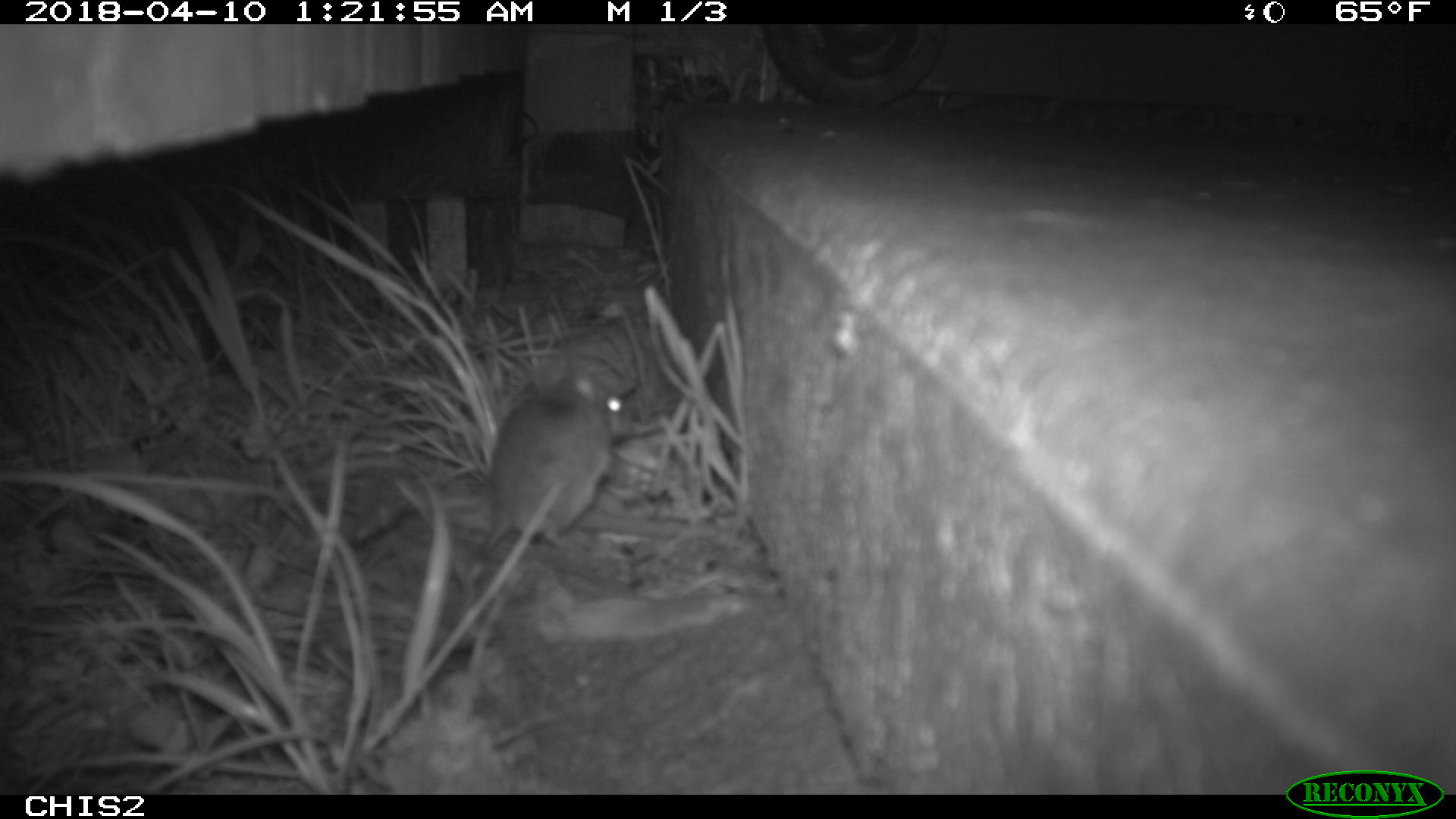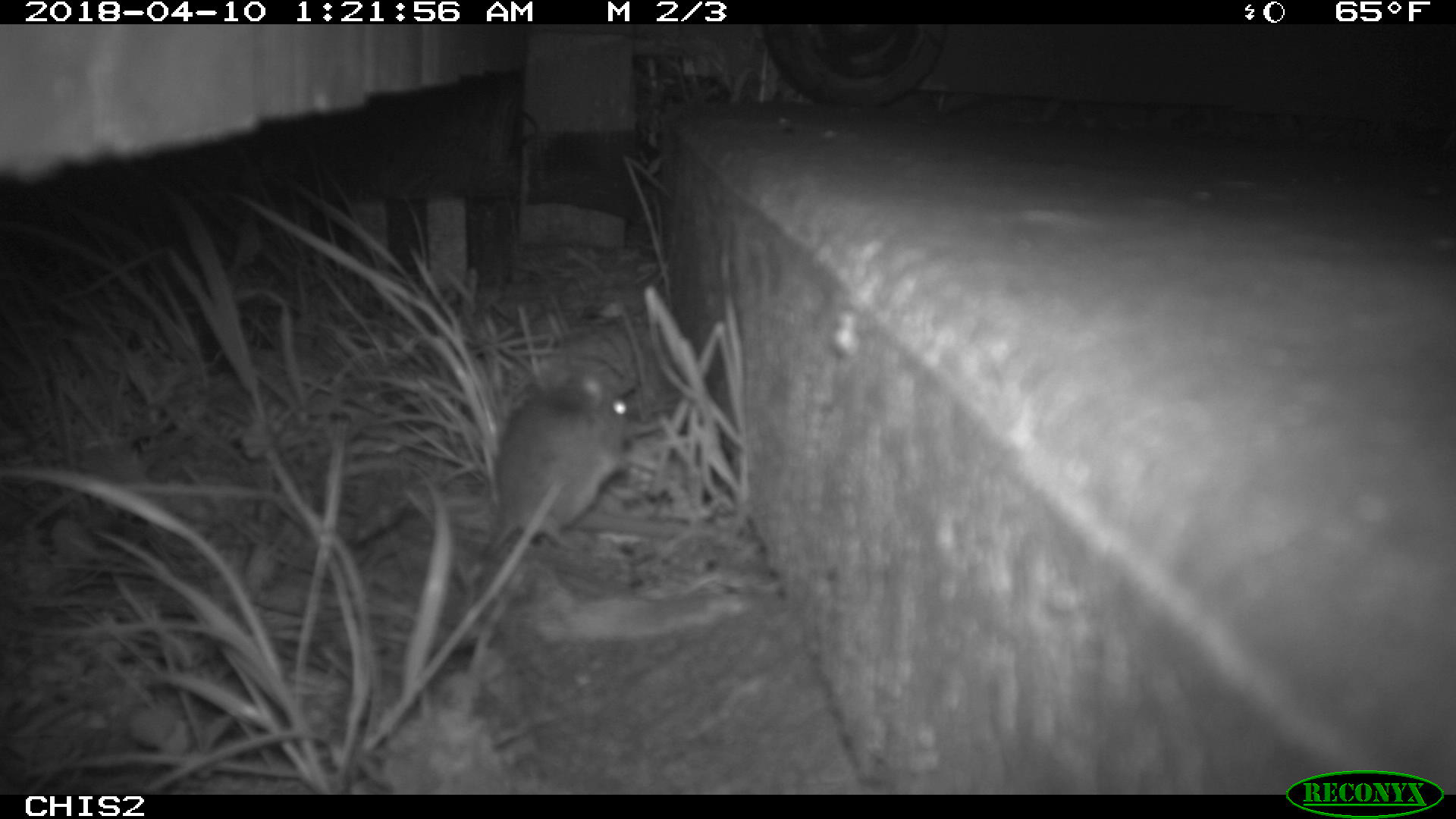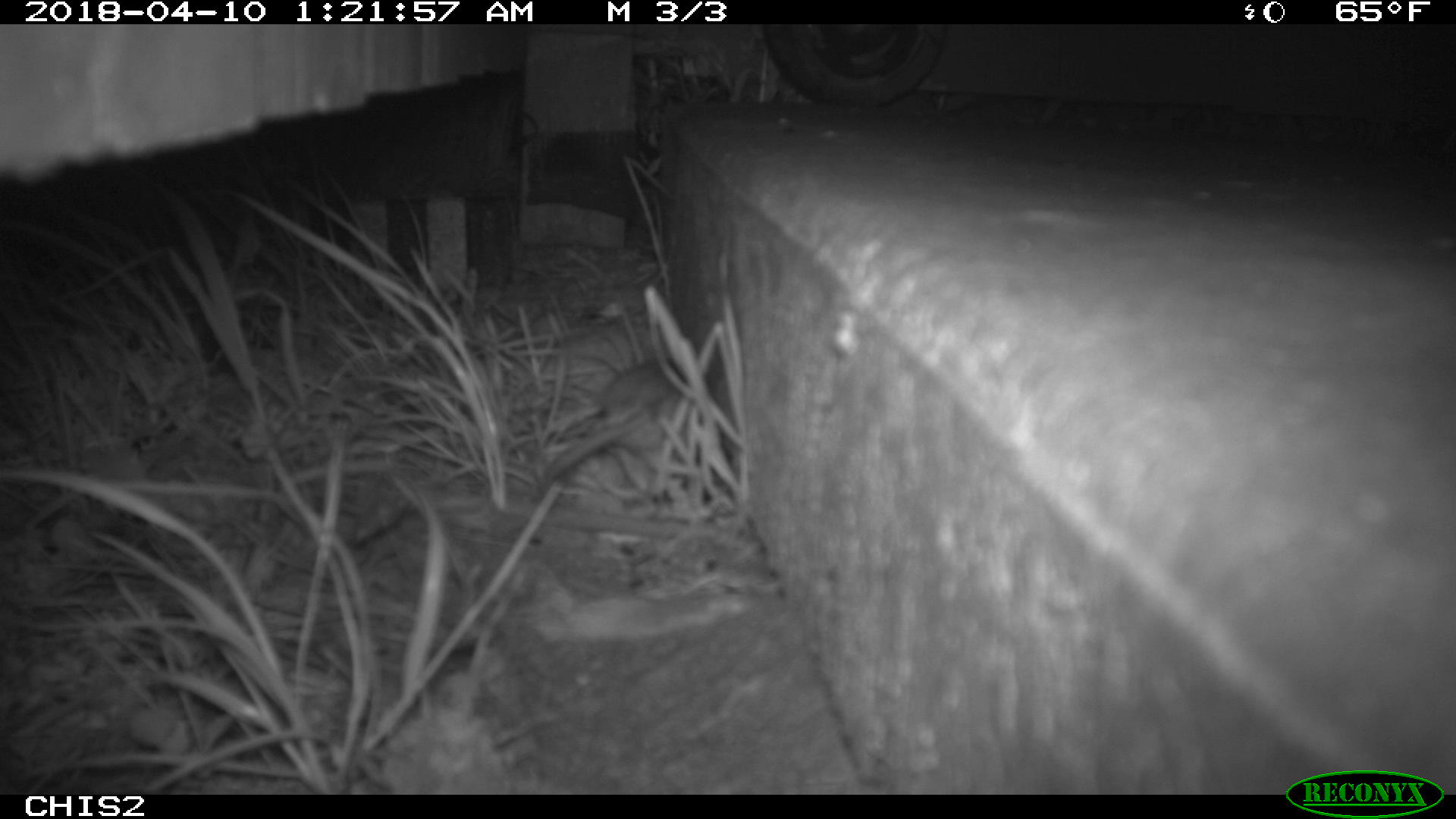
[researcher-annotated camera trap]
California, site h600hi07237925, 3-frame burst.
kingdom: Animalia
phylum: Chordata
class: Mammalia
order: Rodentia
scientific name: Rodentia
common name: rodent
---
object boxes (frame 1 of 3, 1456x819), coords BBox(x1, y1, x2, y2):
rodent: BBox(475, 351, 634, 561)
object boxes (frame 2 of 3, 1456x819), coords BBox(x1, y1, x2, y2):
rodent: BBox(482, 365, 628, 559)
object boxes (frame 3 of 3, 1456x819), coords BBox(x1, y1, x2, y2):
rodent: BBox(541, 353, 689, 482)